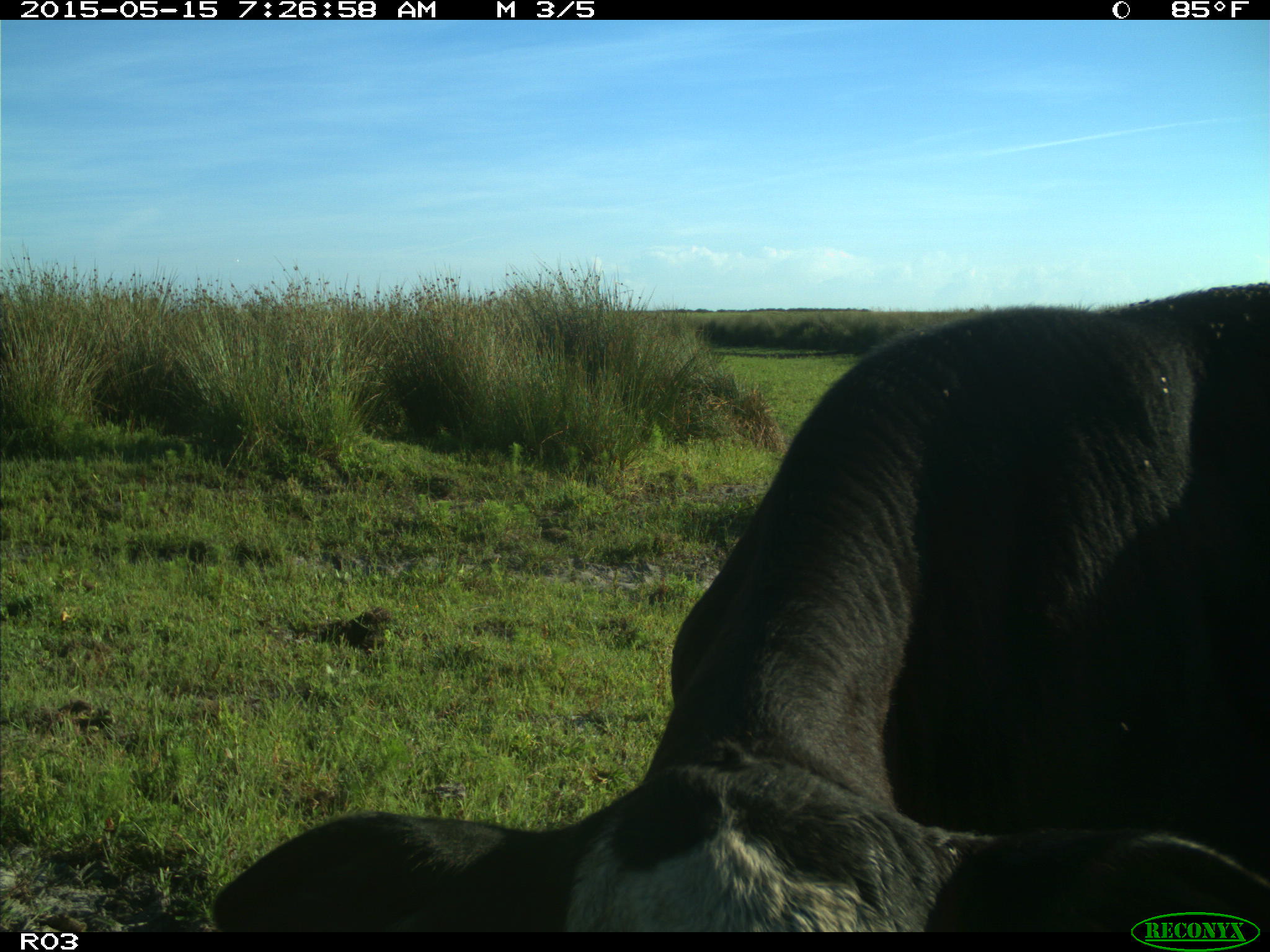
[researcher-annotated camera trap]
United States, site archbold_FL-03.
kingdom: Animalia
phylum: Chordata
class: Mammalia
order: Artiodactyla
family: Bovidae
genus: Bos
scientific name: Bos taurus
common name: domestic cow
Bos taurus (domestic cow).